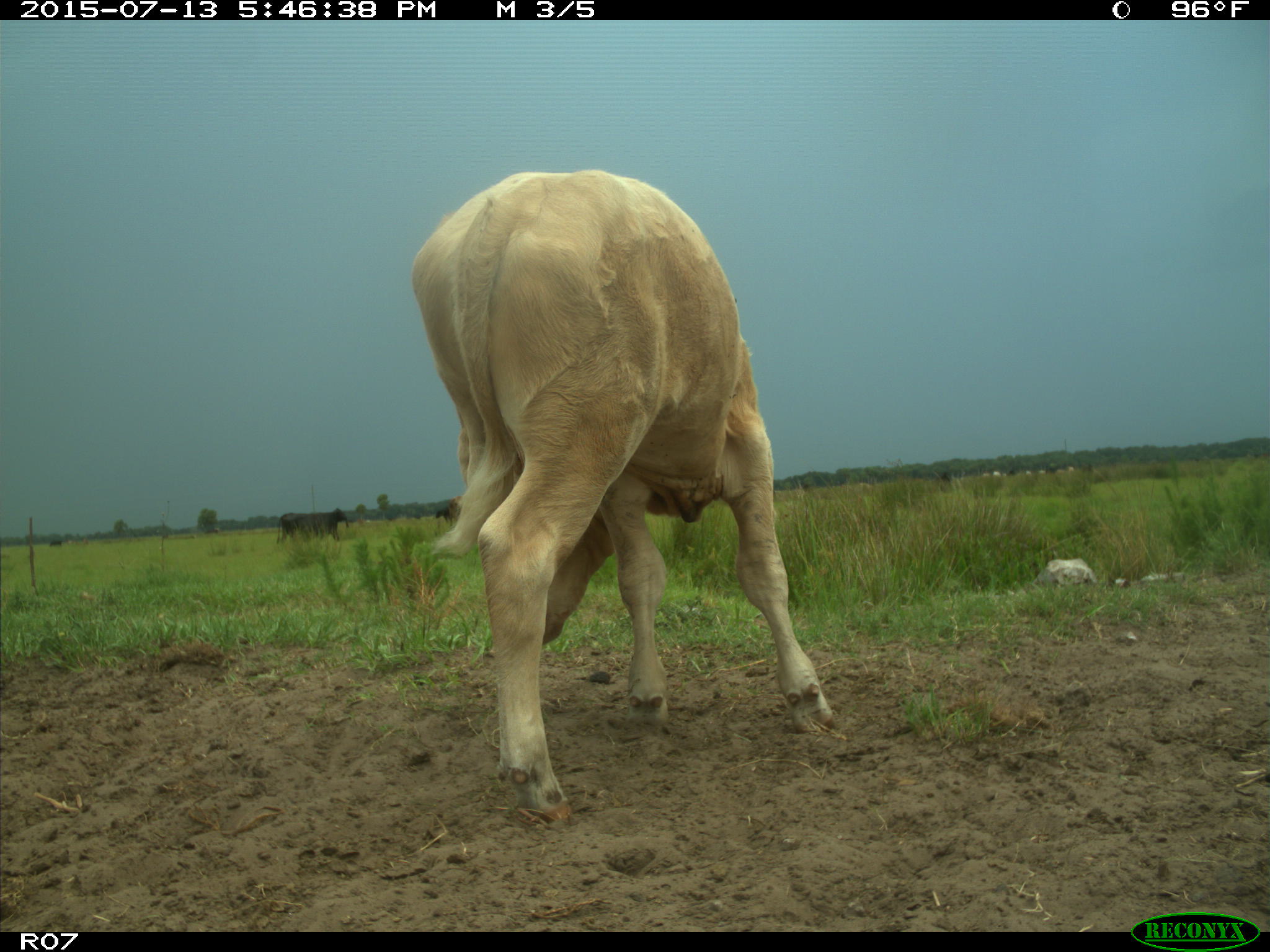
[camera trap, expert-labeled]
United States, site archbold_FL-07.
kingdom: Animalia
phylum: Chordata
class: Mammalia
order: Artiodactyla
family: Bovidae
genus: Bos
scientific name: Bos taurus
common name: domestic cow